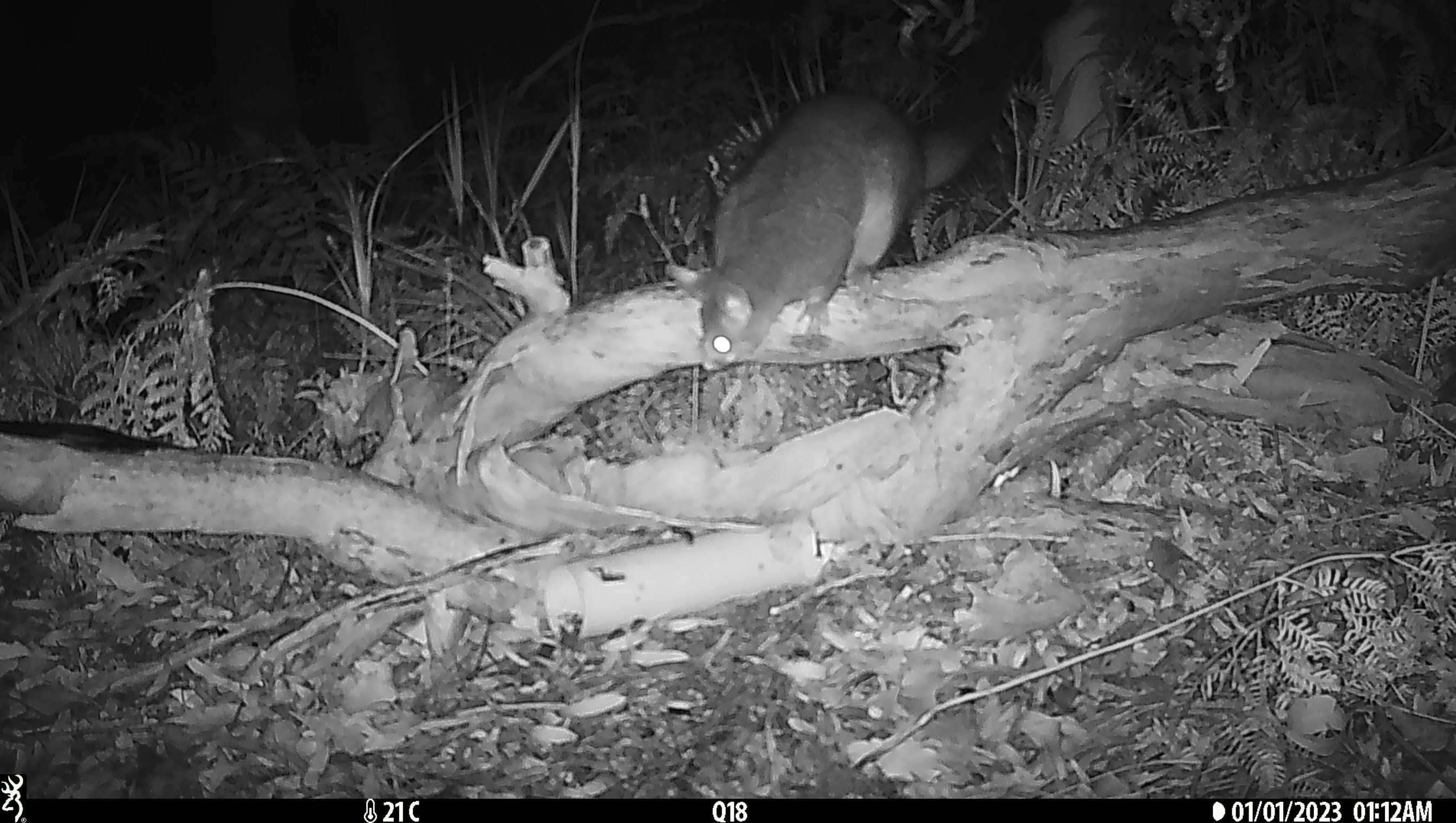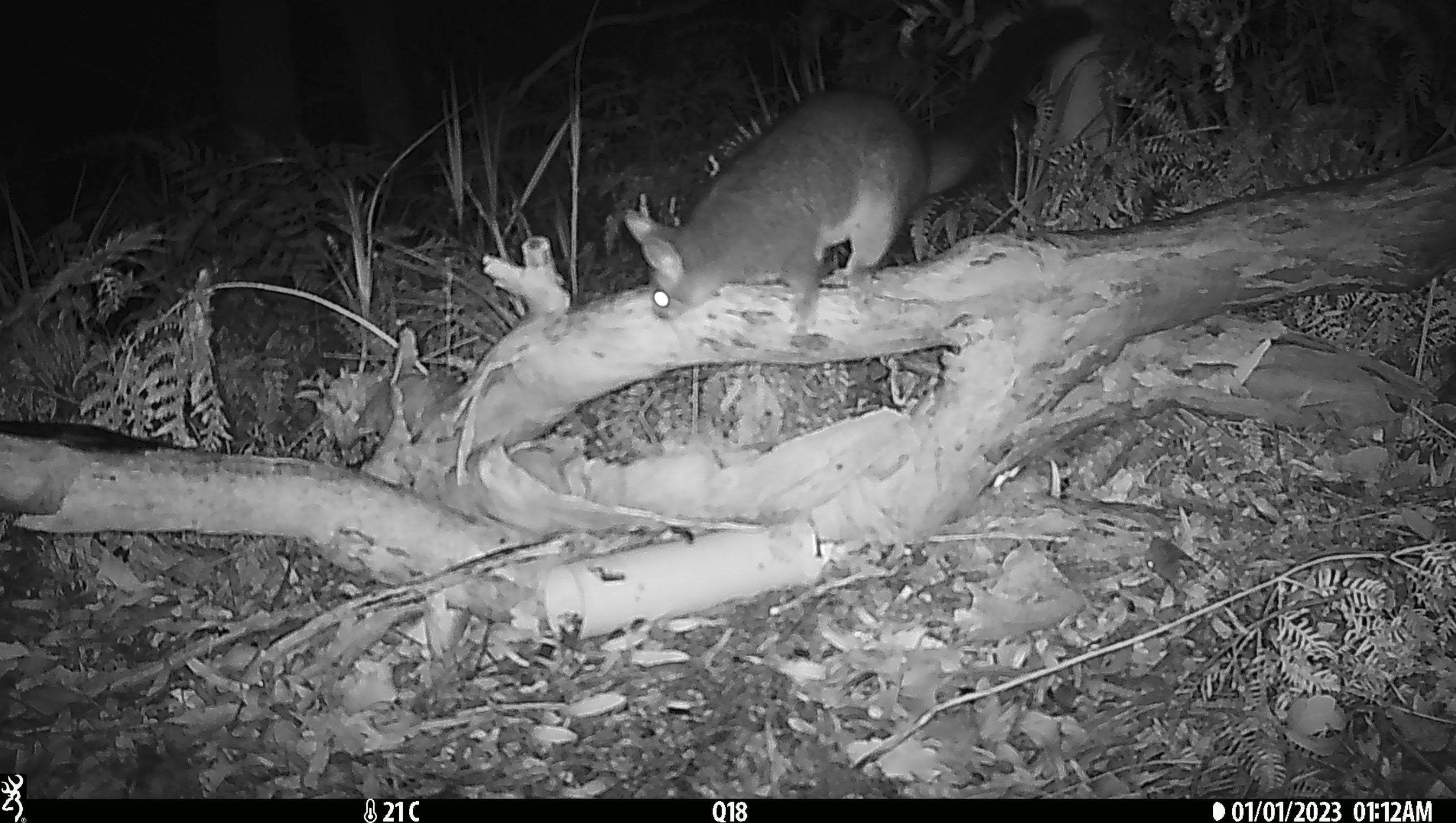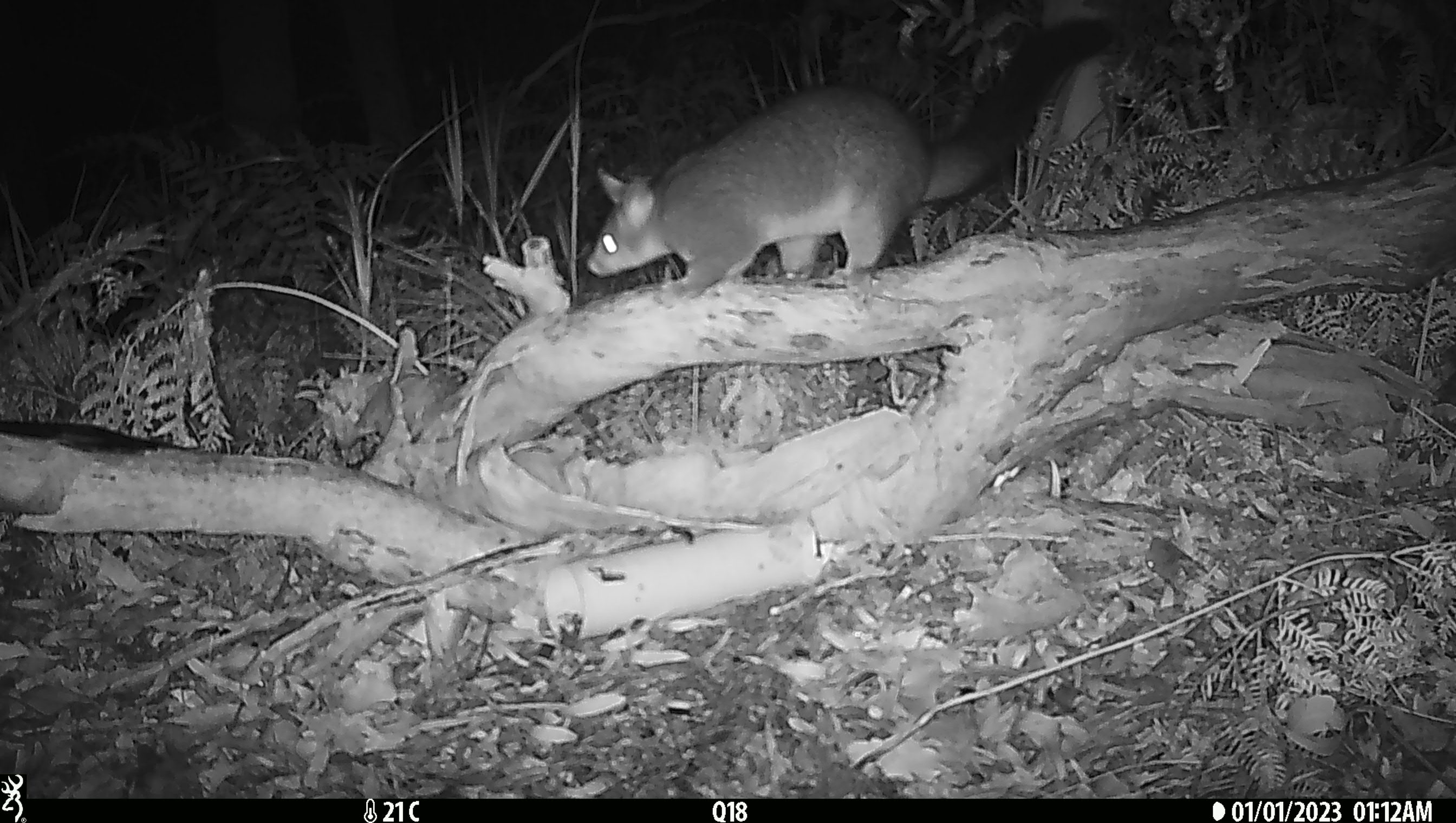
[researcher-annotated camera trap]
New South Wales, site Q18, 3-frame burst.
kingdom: Animalia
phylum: Chordata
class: Mammalia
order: Diprotodontia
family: Phalangeridae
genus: Trichosurus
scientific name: Trichosurus vulpecula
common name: common brushtail possum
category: possum